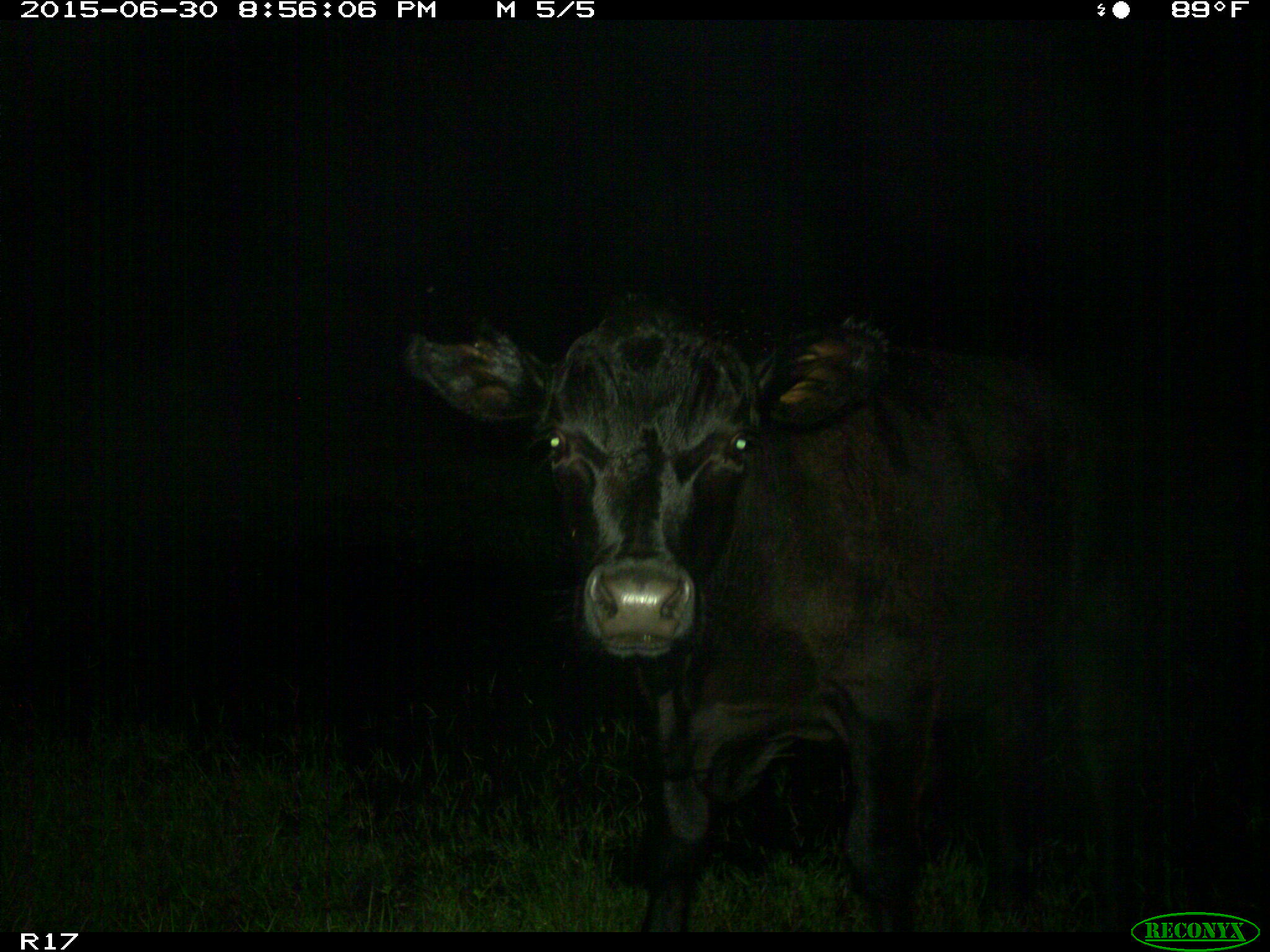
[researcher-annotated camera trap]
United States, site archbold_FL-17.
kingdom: Animalia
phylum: Chordata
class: Mammalia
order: Artiodactyla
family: Bovidae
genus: Bos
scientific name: Bos taurus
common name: domestic cow